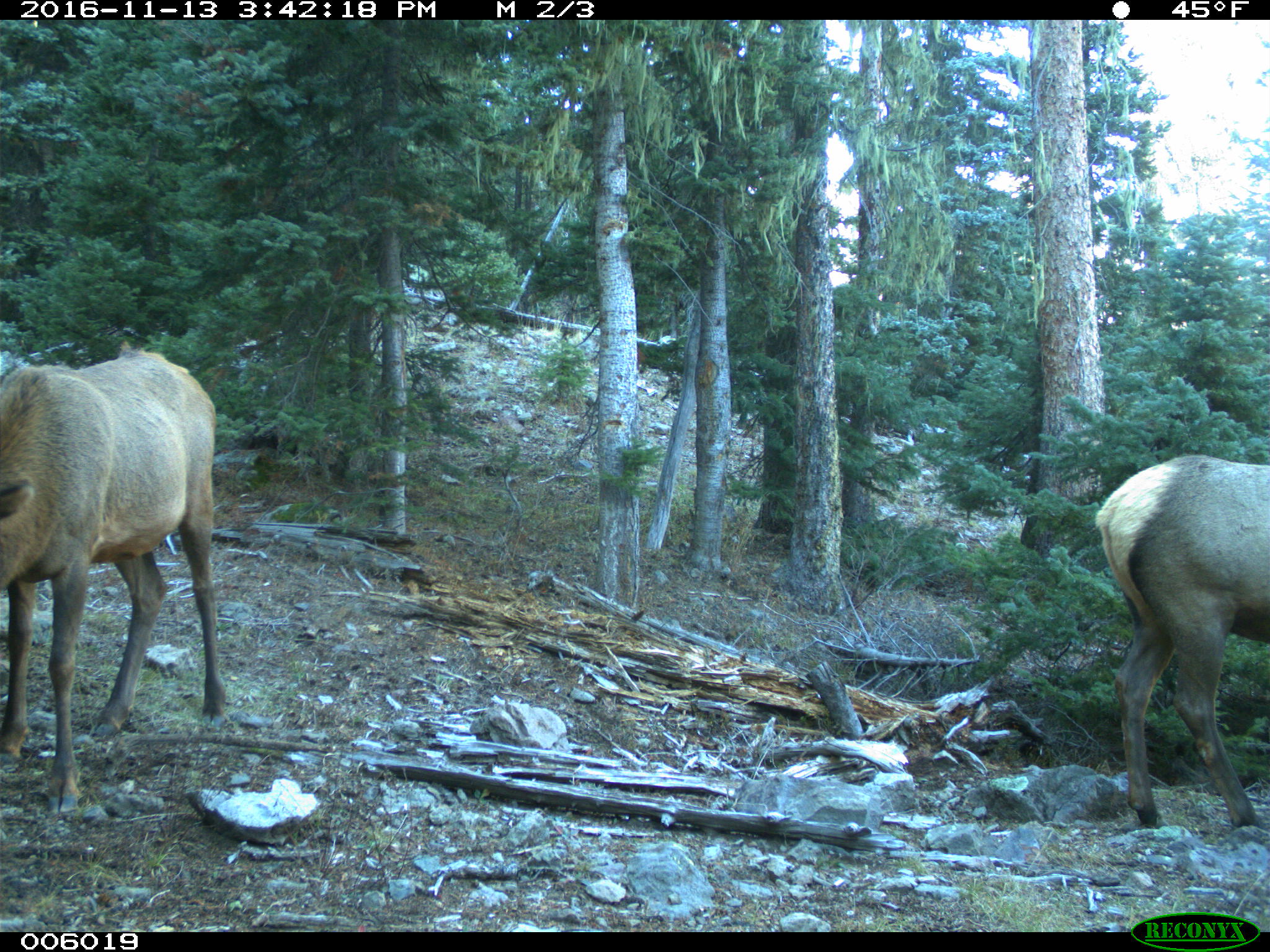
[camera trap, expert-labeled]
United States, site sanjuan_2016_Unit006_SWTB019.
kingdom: Animalia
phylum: Chordata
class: Mammalia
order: Artiodactyla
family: Cervidae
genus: Cervus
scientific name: Cervus elaphus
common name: red deer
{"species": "Cervus elaphus (red deer)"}